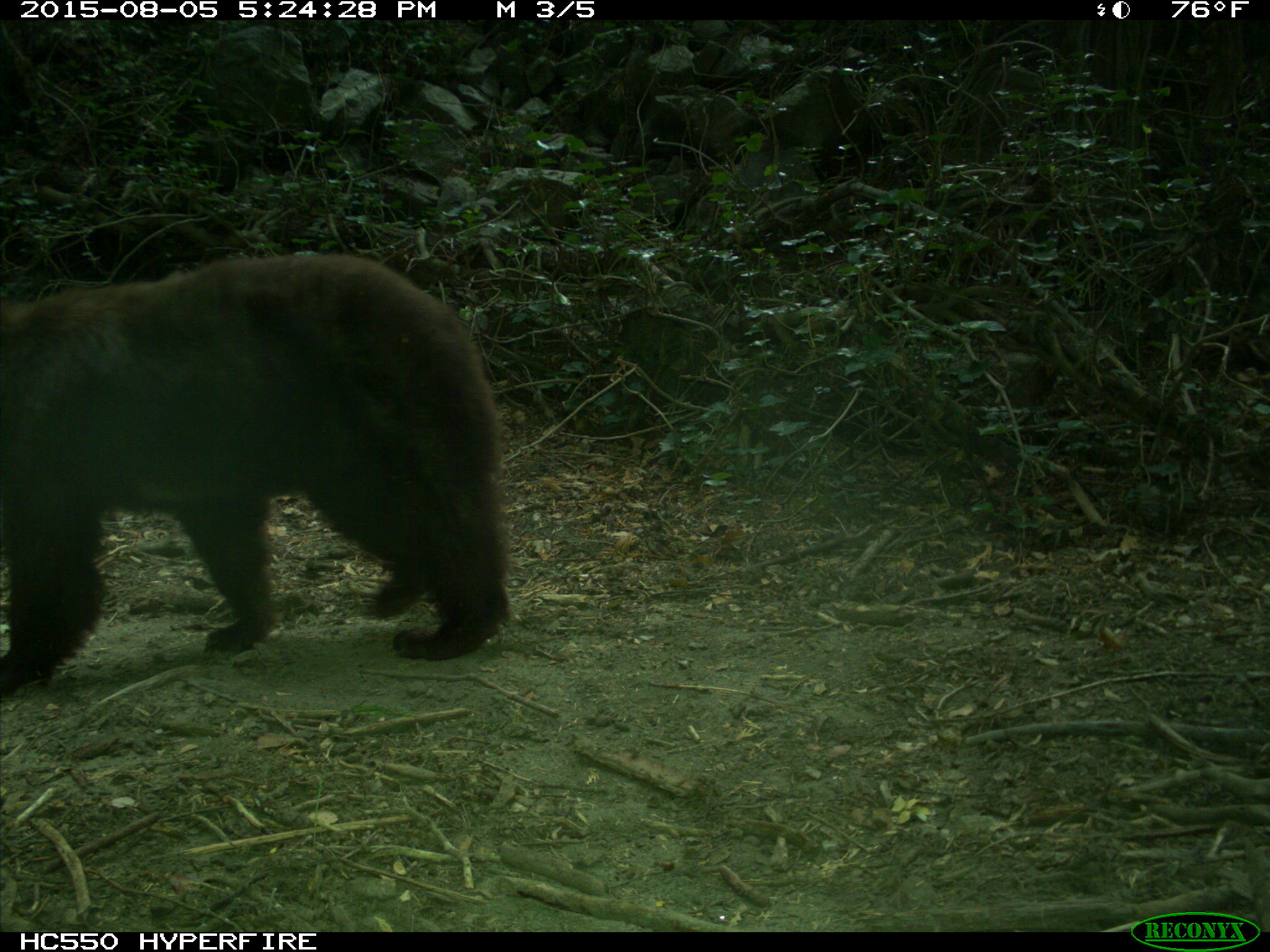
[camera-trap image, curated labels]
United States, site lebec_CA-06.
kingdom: Animalia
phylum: Chordata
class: Mammalia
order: Carnivora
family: Ursidae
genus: Ursus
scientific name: Ursus americanus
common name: american black bear